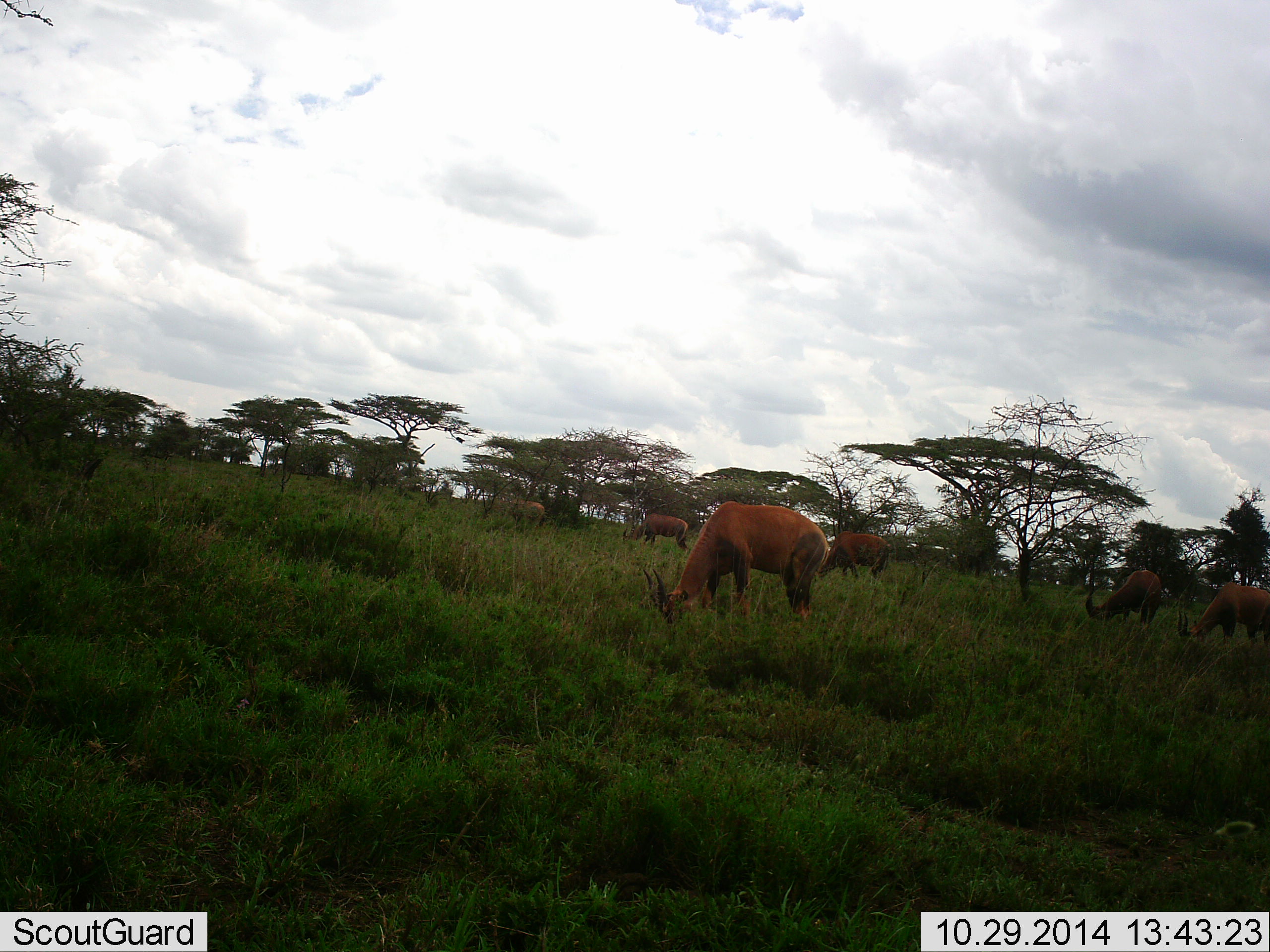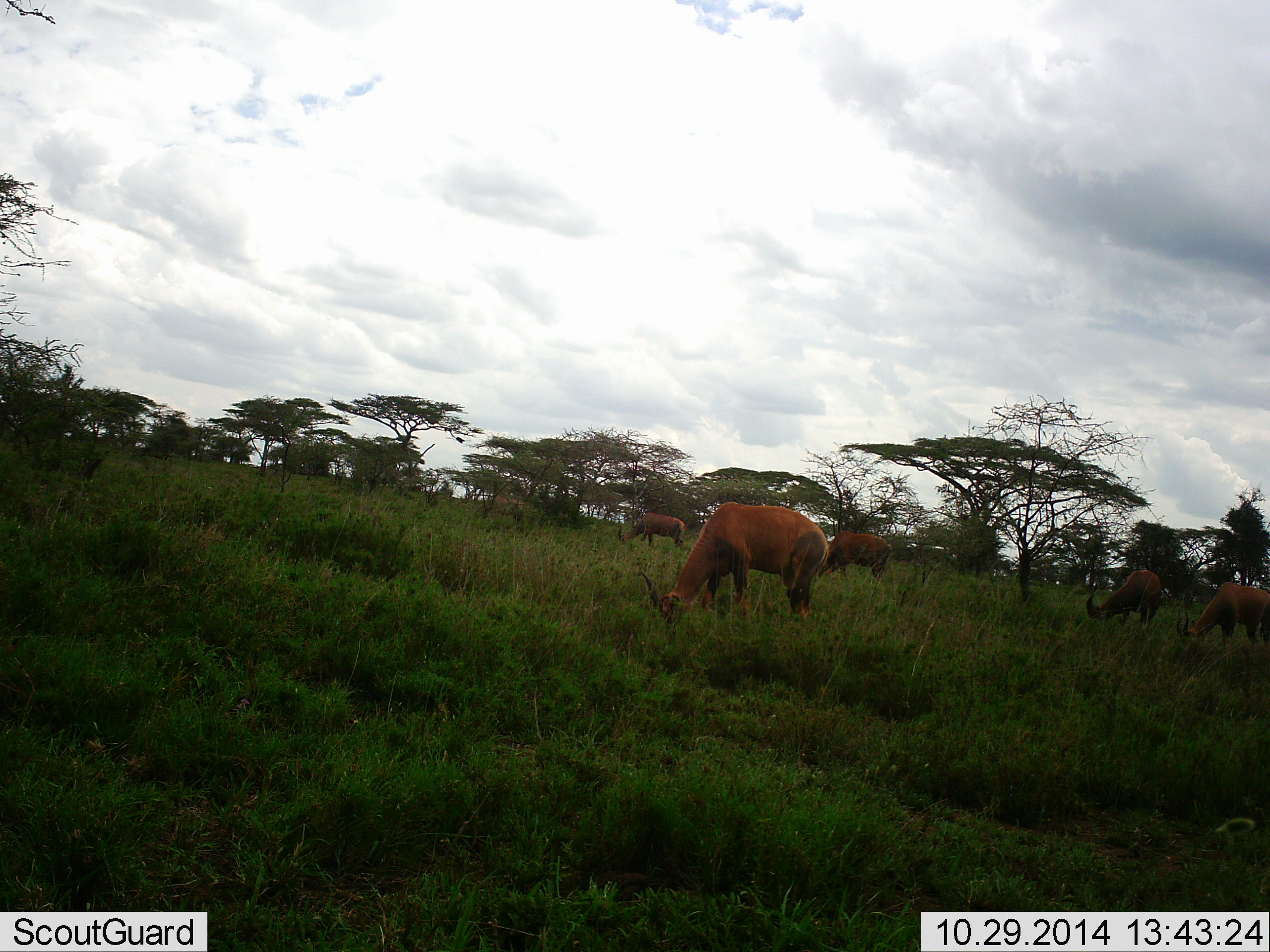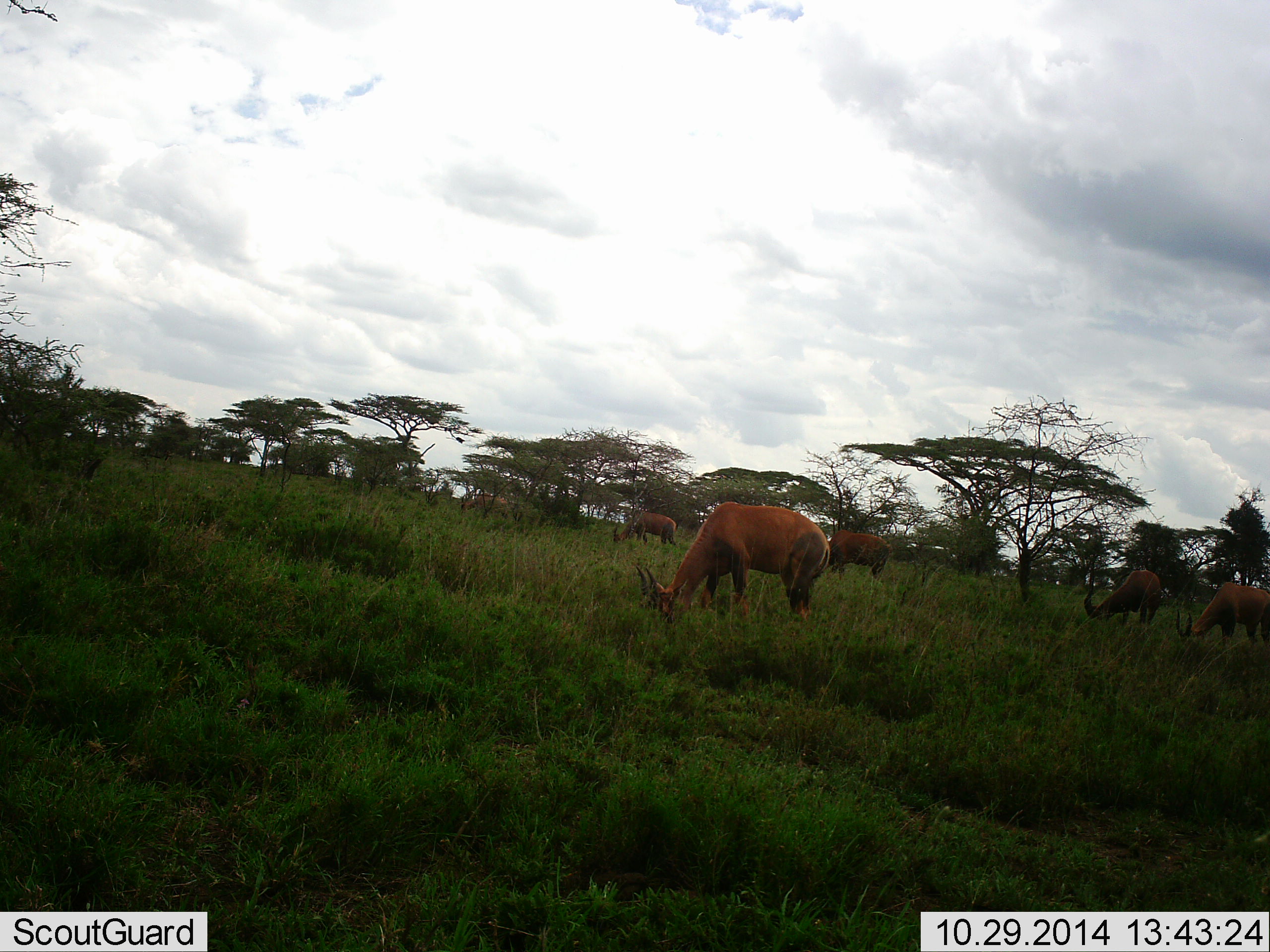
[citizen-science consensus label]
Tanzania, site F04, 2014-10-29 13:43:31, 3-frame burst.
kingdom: Animalia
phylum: Chordata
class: Mammalia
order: Artiodactyla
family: Bovidae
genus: Damaliscus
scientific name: Damaliscus lunatus jimela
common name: topi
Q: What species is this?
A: Topi (Damaliscus lunatus jimela).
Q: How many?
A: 6.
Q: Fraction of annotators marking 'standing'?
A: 22%.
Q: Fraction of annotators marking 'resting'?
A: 0%.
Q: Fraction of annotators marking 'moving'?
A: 56%.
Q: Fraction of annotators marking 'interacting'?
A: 0%.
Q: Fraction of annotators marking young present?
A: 0%.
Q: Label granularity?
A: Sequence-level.